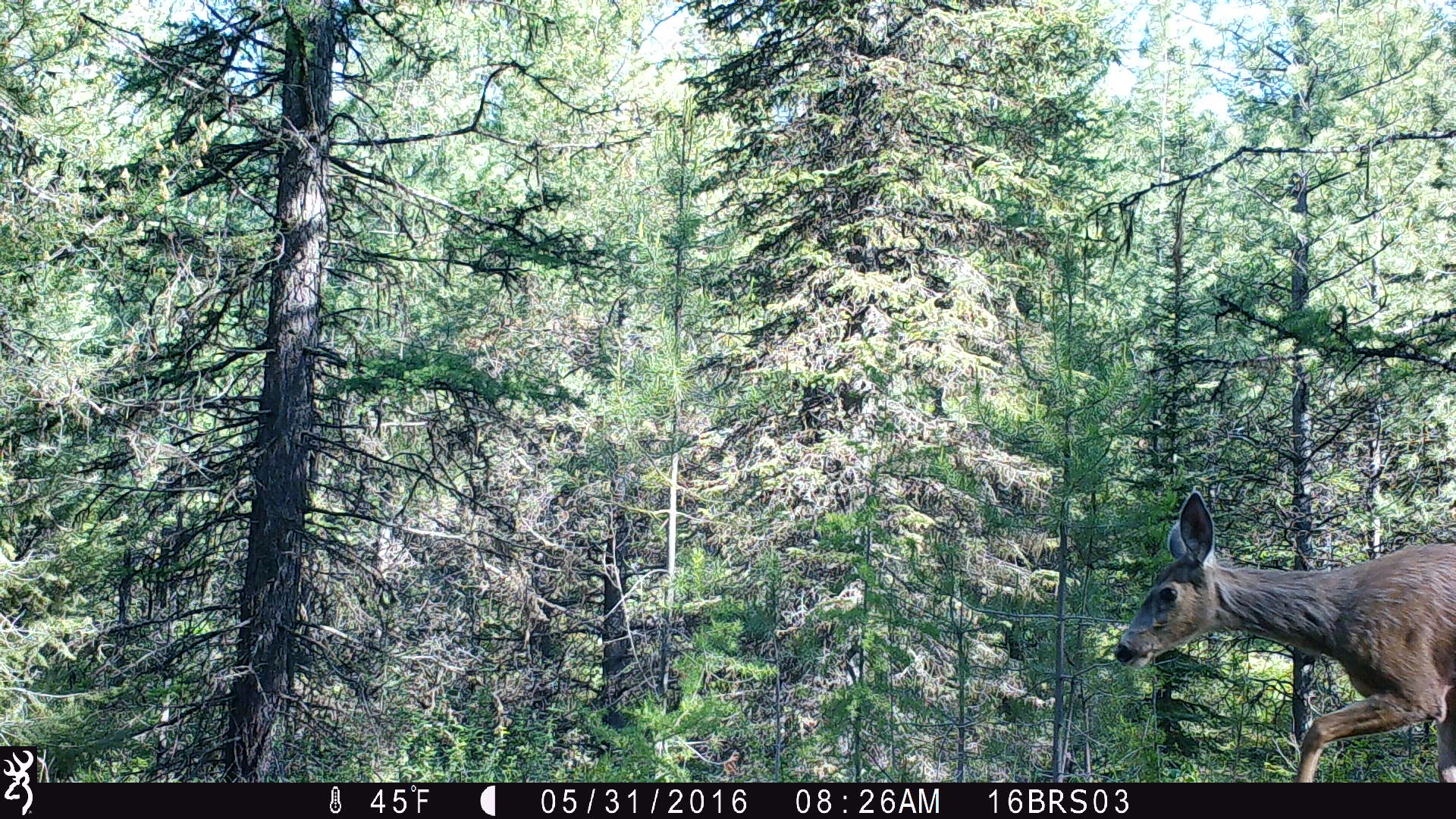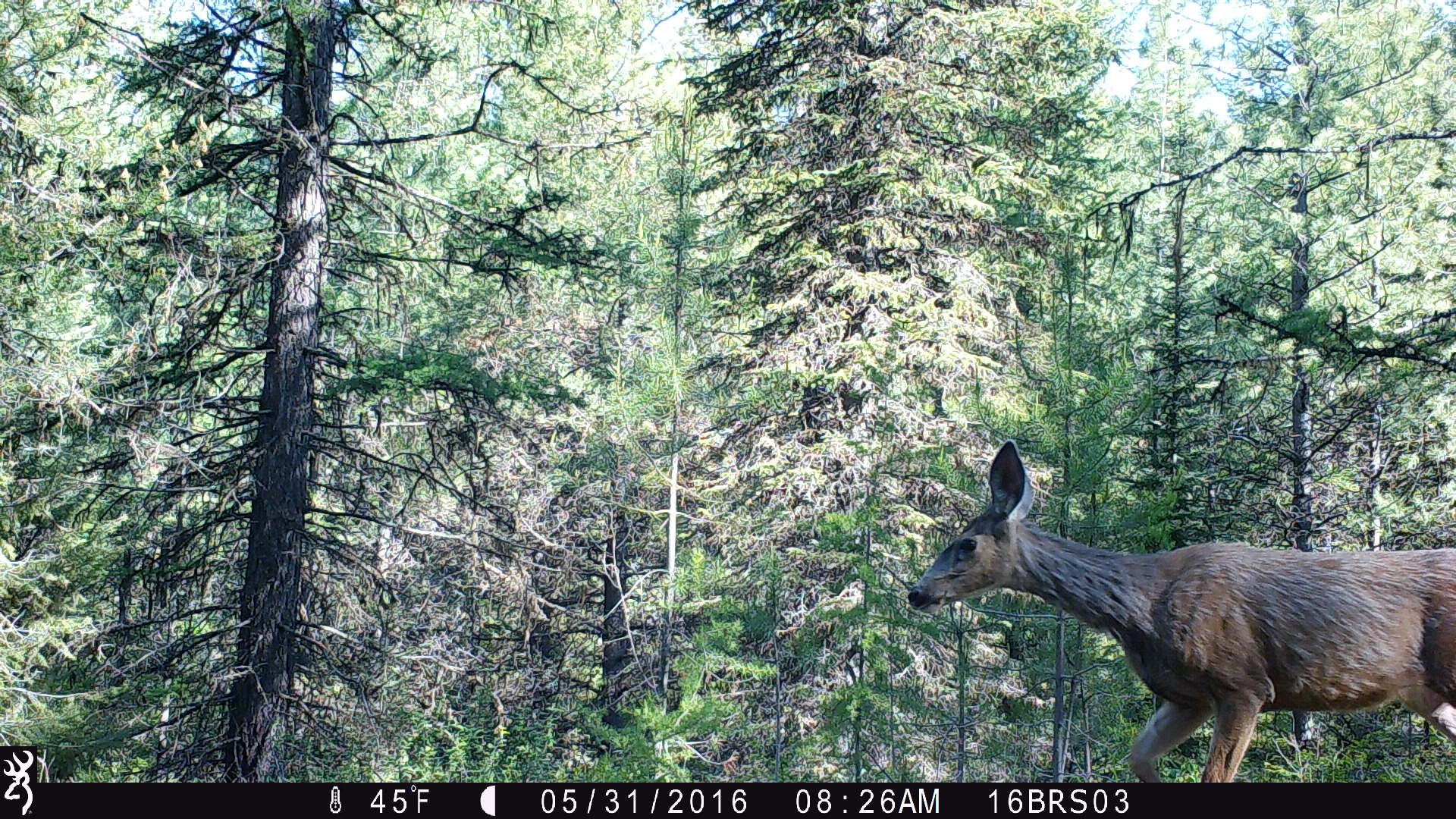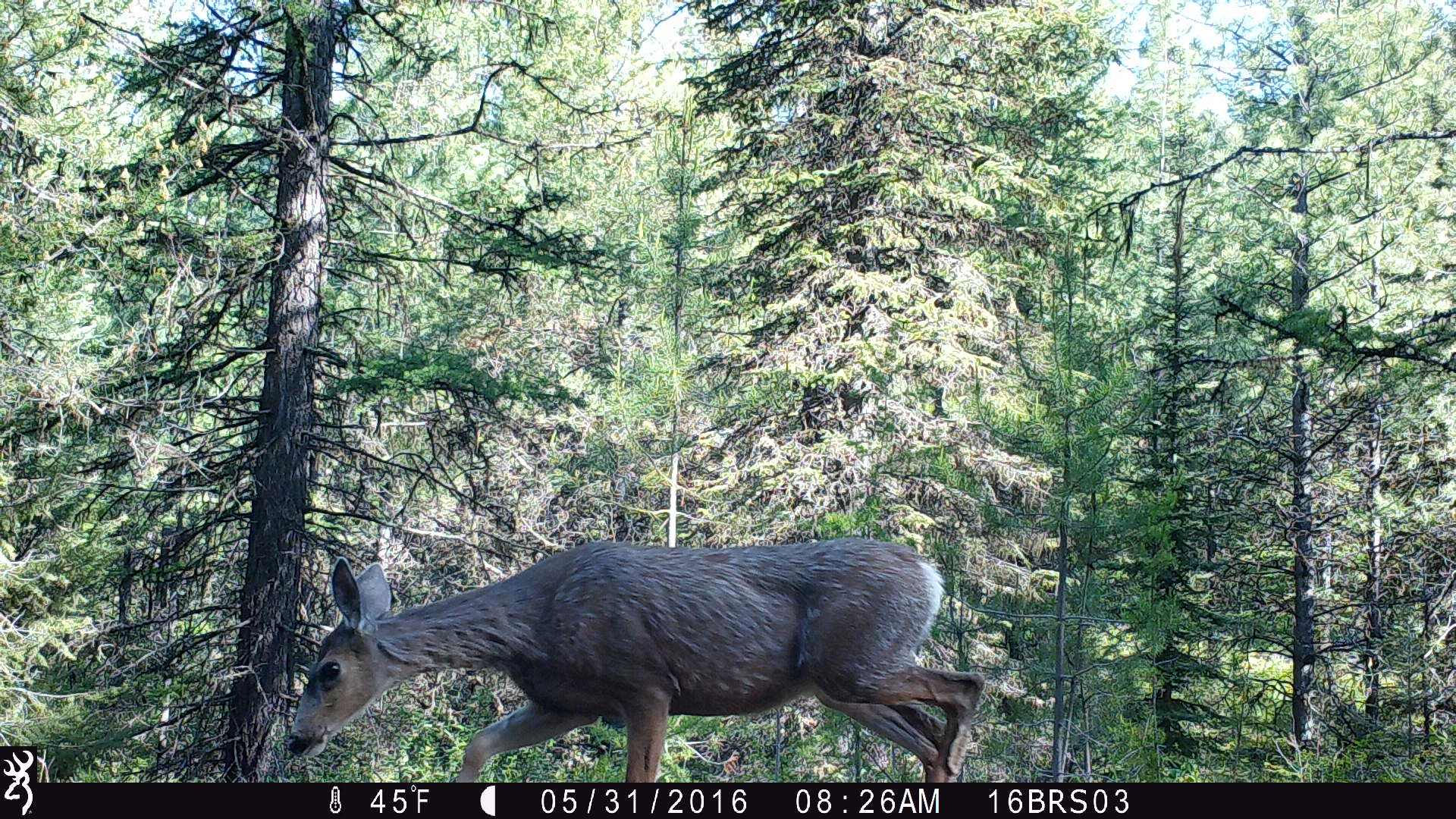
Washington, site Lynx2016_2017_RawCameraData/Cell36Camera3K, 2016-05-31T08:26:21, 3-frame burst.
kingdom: Animalia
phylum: Chordata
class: Mammalia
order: Artiodactyla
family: Cervidae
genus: Odocoileus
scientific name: Odocoileus hemionus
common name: mule deer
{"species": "Odocoileus hemionus (mule deer)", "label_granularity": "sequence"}